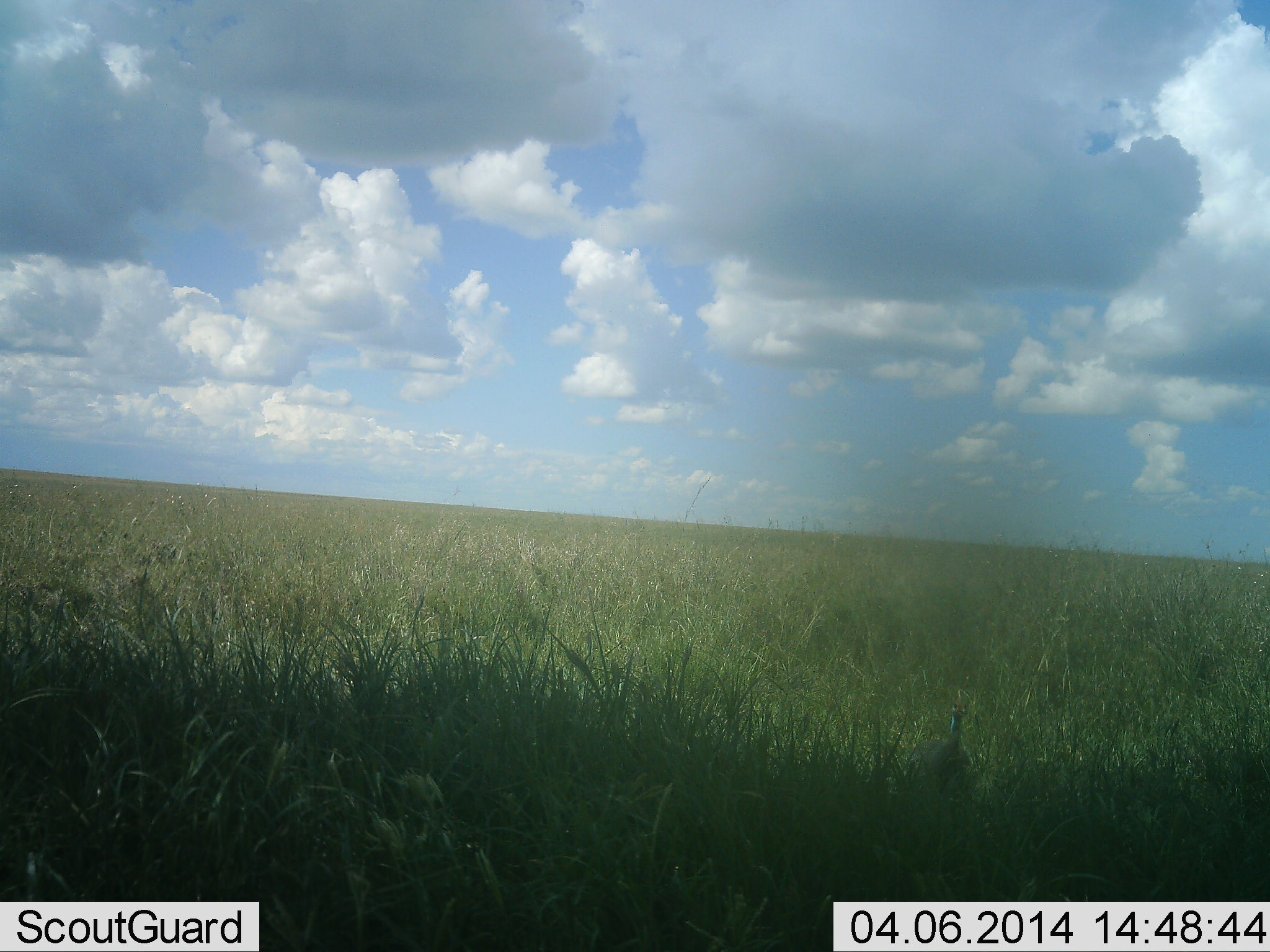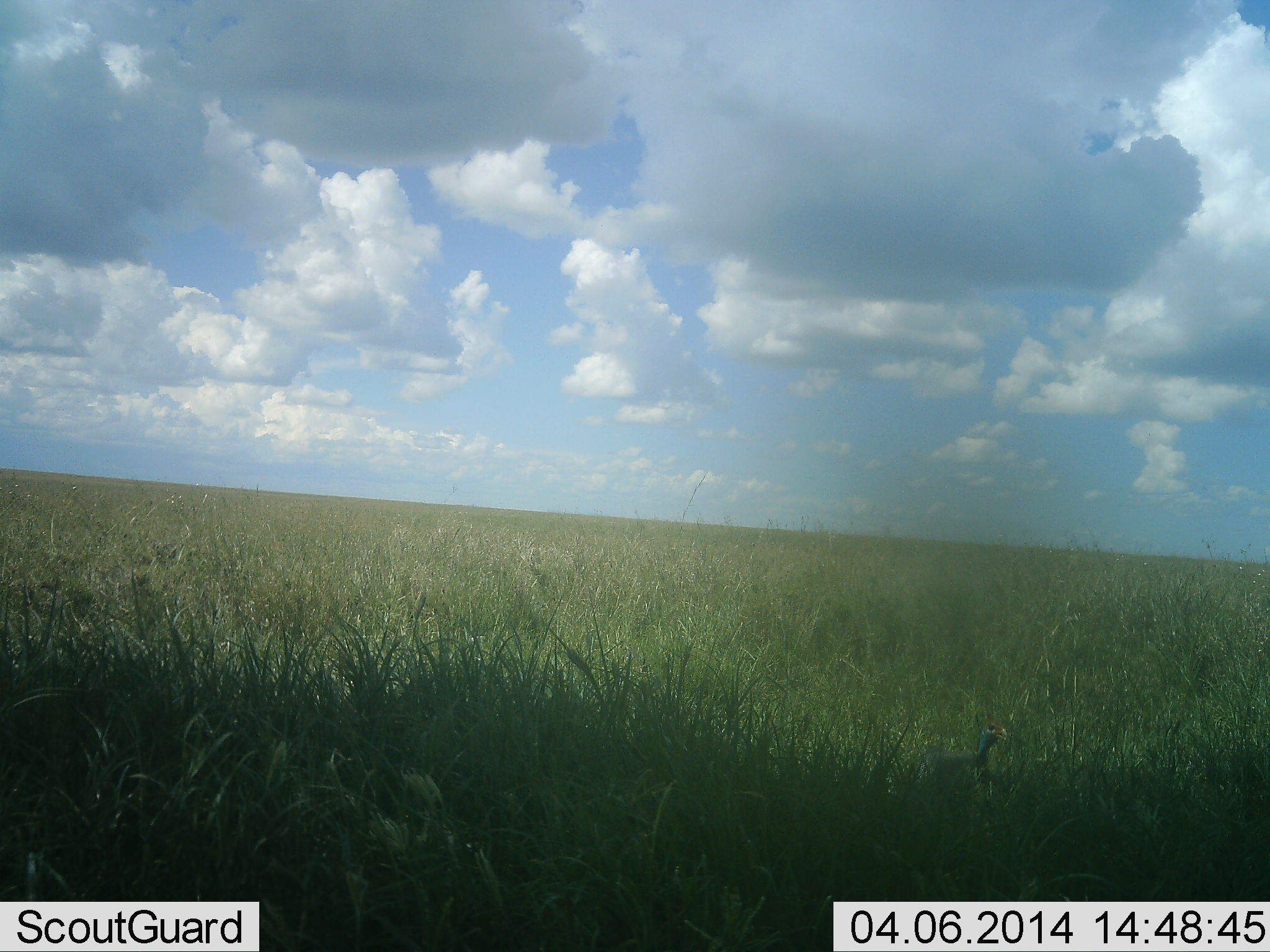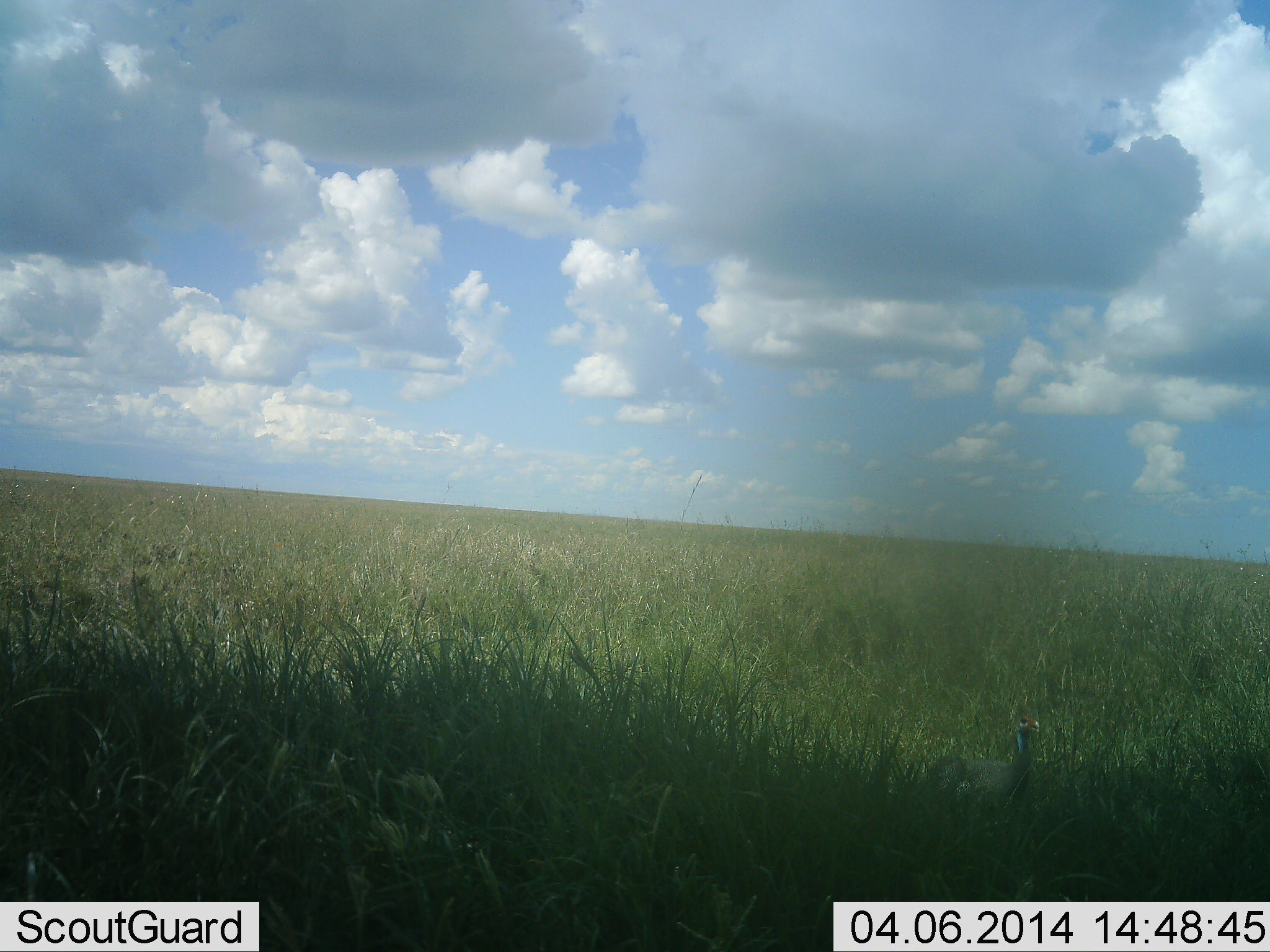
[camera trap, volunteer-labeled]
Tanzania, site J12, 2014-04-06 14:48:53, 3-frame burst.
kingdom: Animalia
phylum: Chordata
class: Aves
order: Galliformes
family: Numididae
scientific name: Numididae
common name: guinea fowl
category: guineafowl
Guineafowl (guinea fowl) (Numididae), count 1. Behavior (volunteer vote fractions): standing 10%, resting 0%, moving 80%, interacting 0%. Young present (vote fraction): 0%. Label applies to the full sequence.